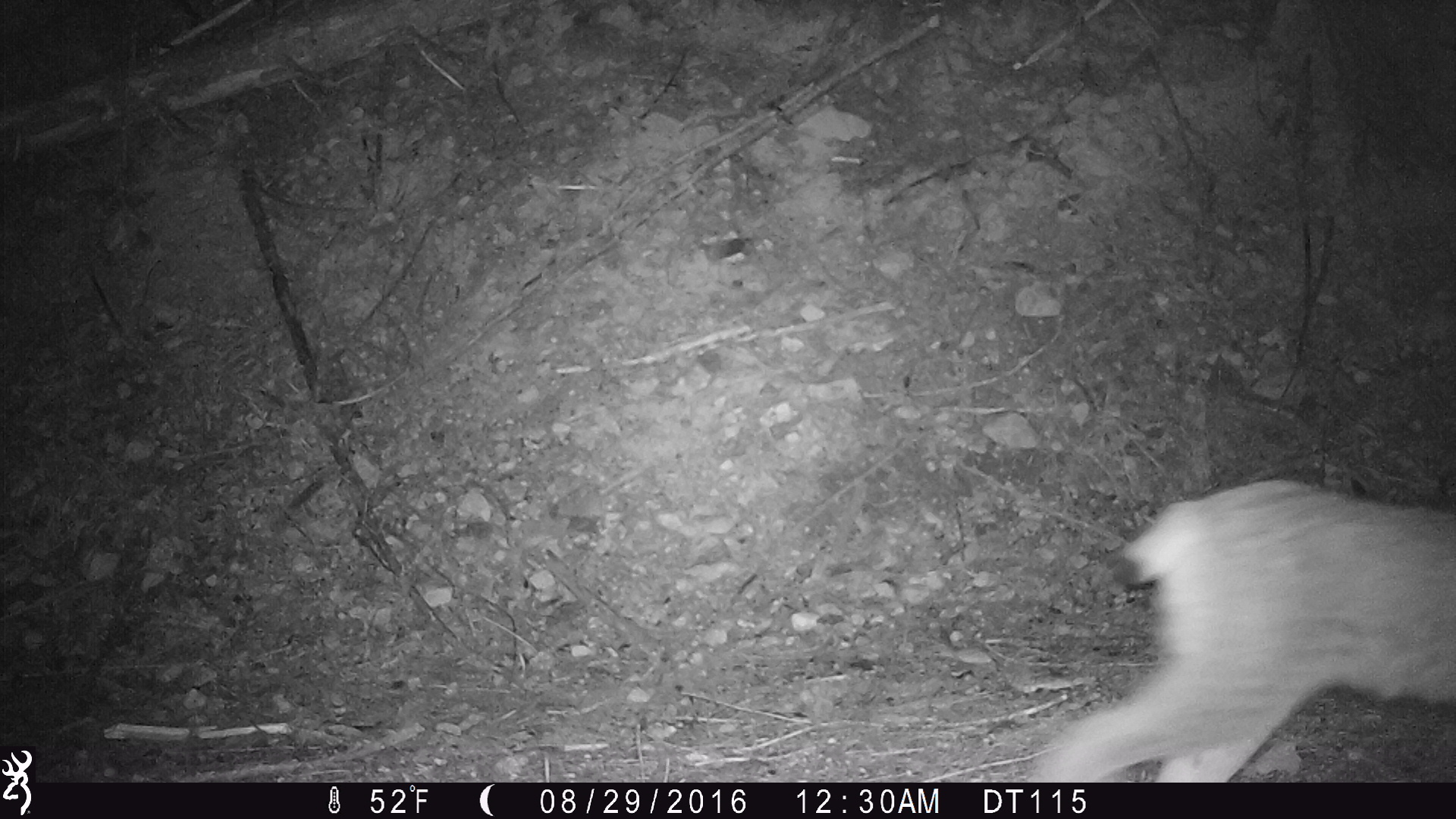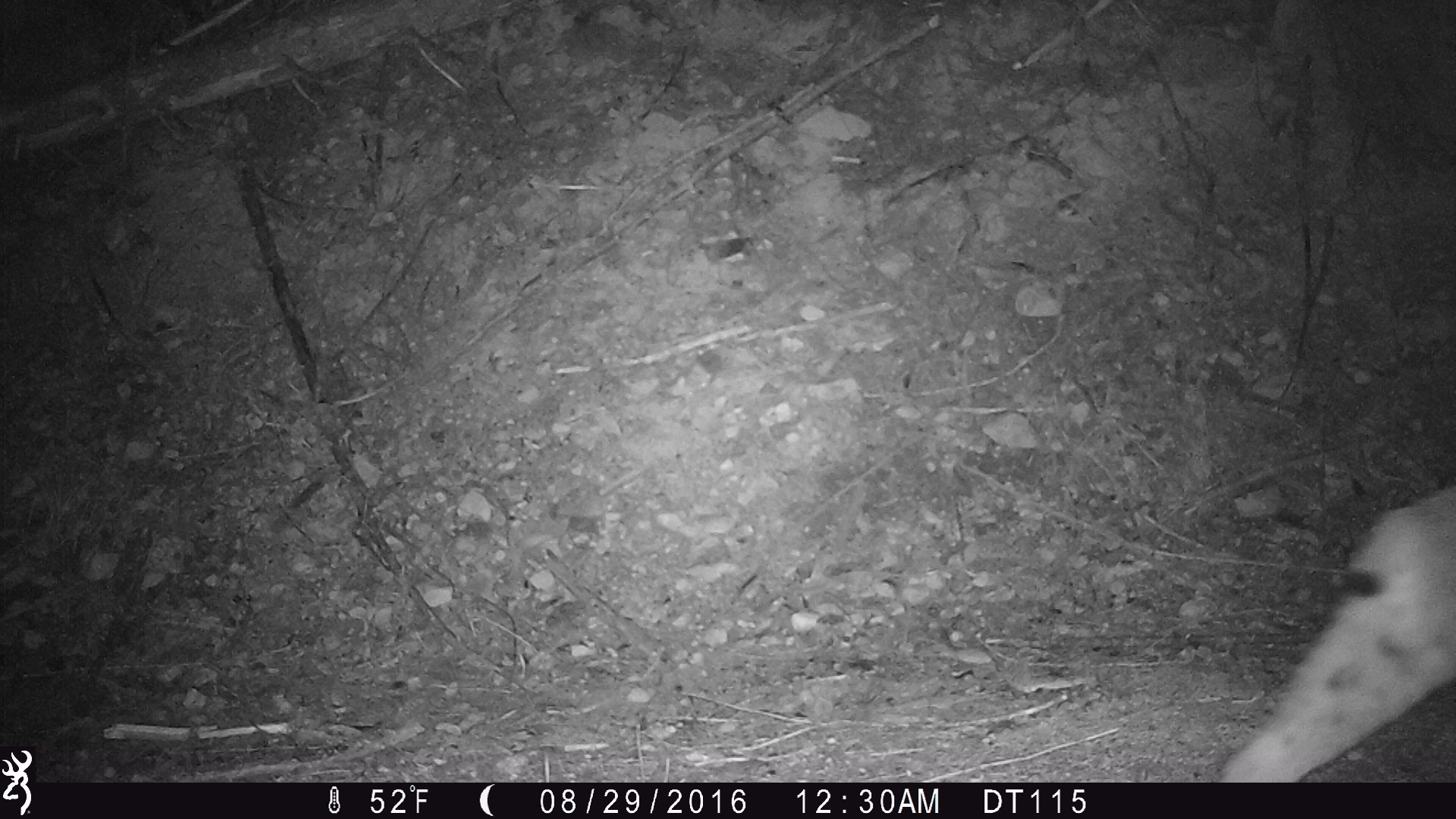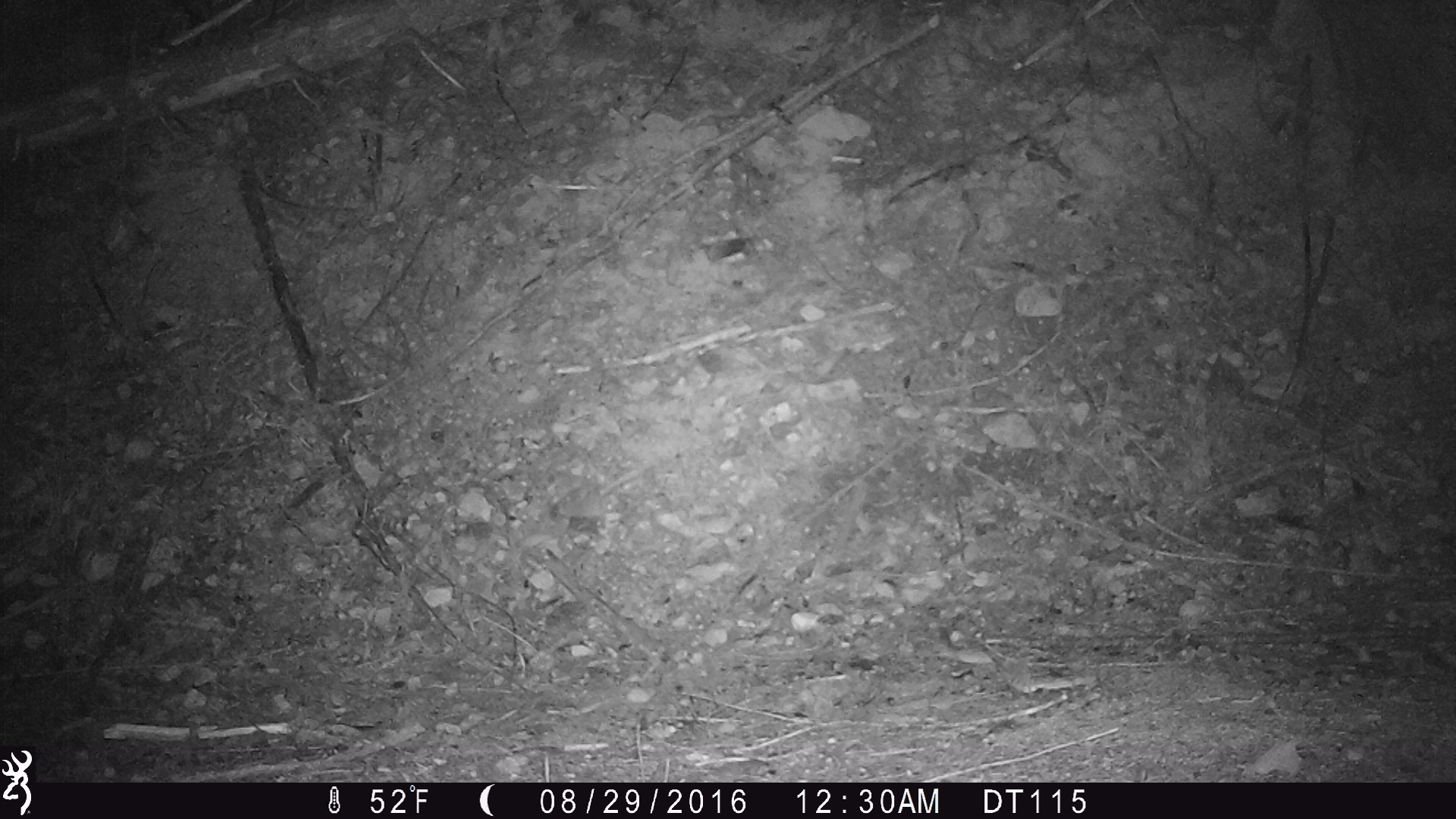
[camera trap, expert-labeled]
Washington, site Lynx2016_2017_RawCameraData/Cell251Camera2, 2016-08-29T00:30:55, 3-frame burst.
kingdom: Animalia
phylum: Chordata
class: Mammalia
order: Carnivora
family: Felidae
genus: Lynx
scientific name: Lynx canadensis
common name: canada lynx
Lynx canadensis (canada lynx). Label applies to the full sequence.